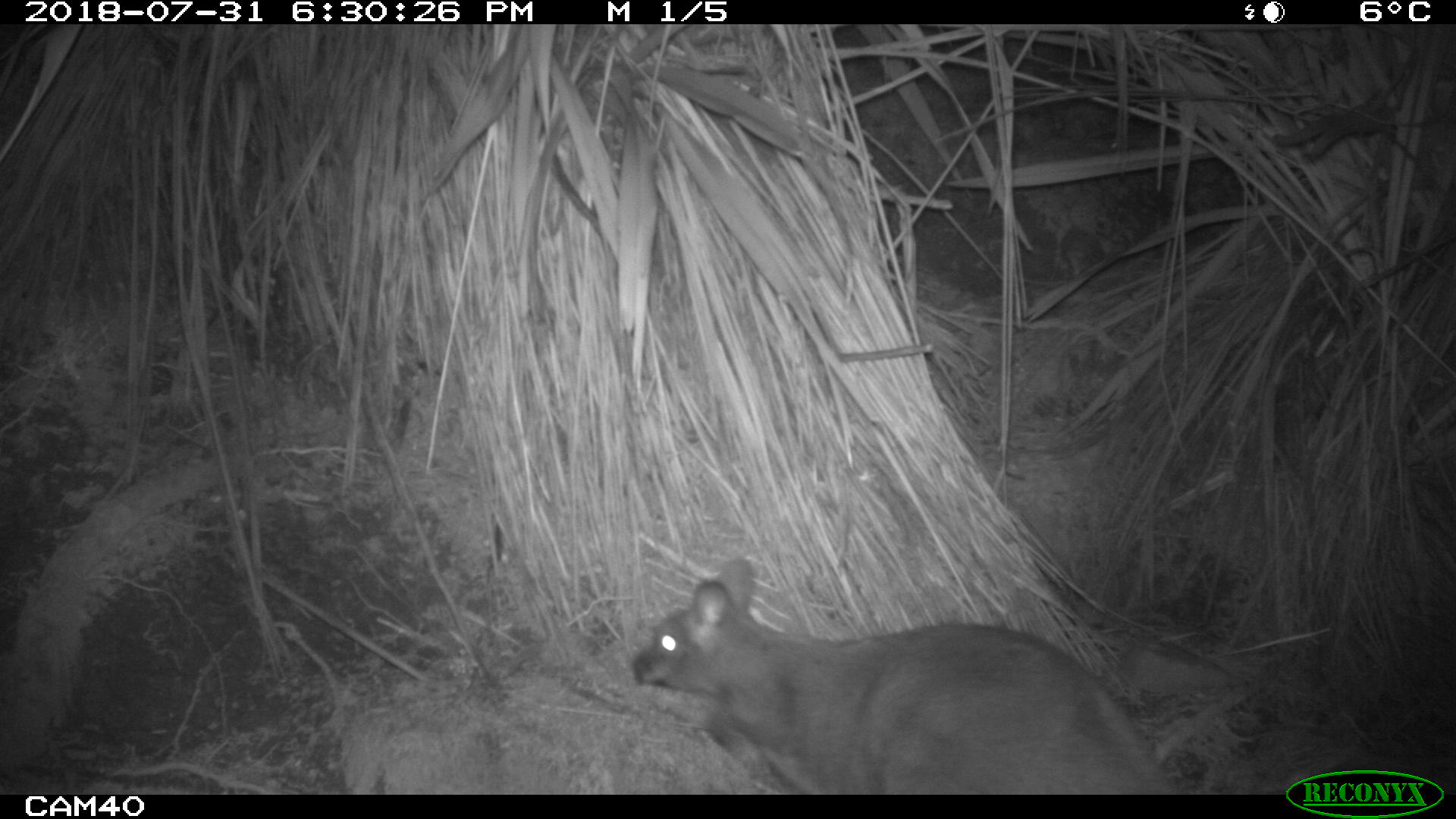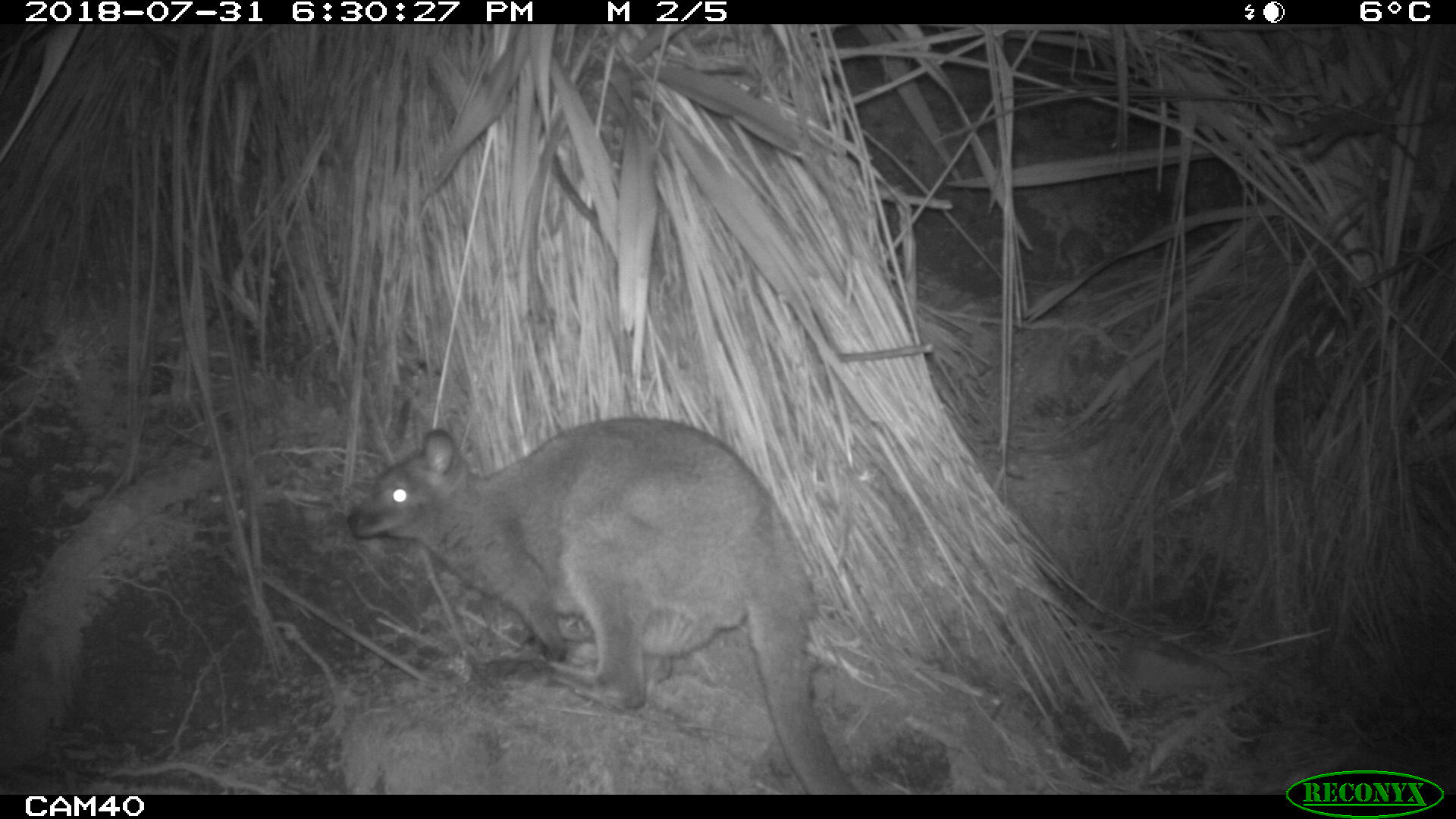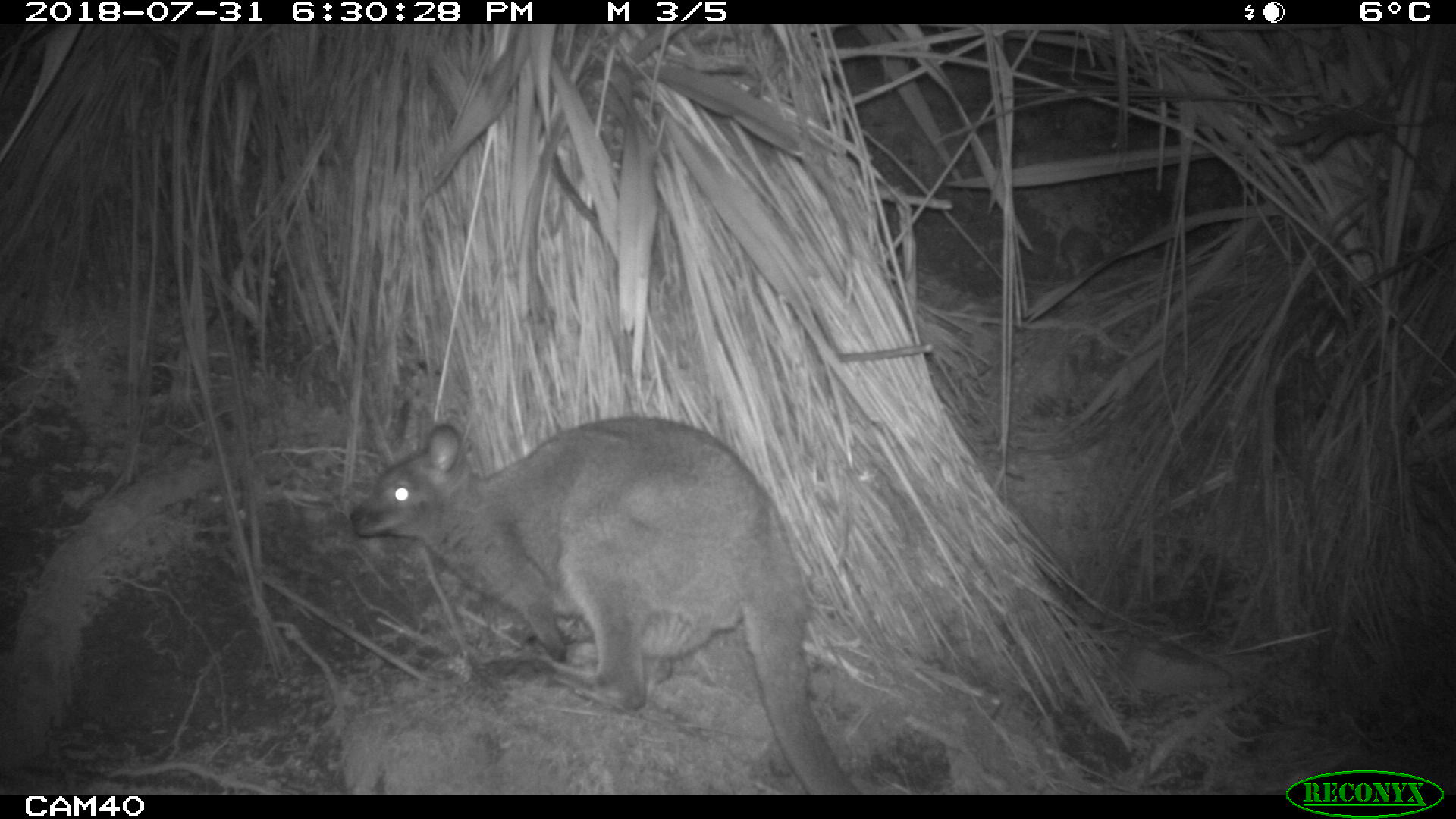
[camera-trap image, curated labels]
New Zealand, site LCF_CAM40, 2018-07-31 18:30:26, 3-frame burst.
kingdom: Animalia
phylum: Chordata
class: Mammalia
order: Diprotodontia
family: Macropodidae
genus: Notamacropus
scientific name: Notamacropus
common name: wallaby